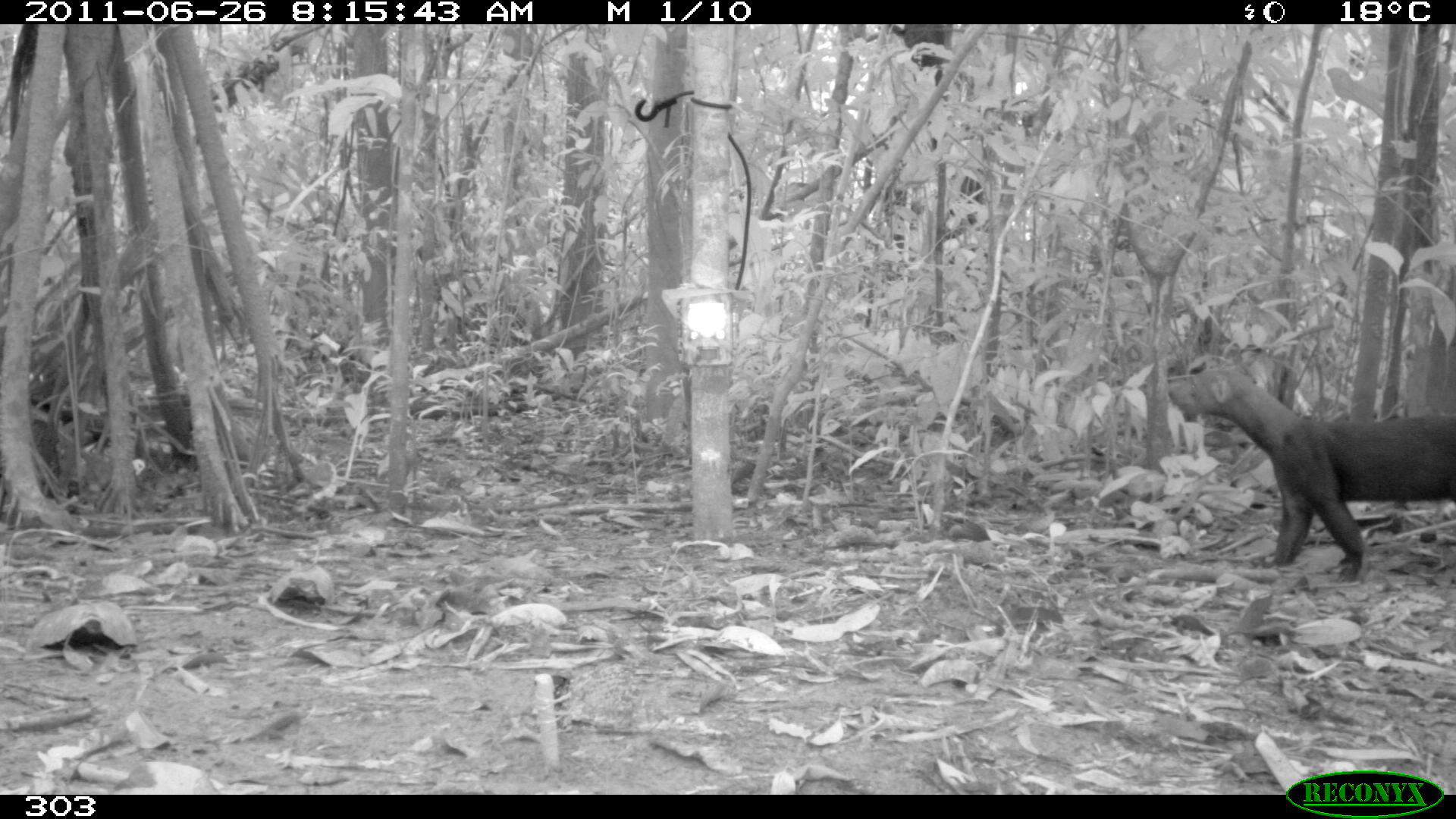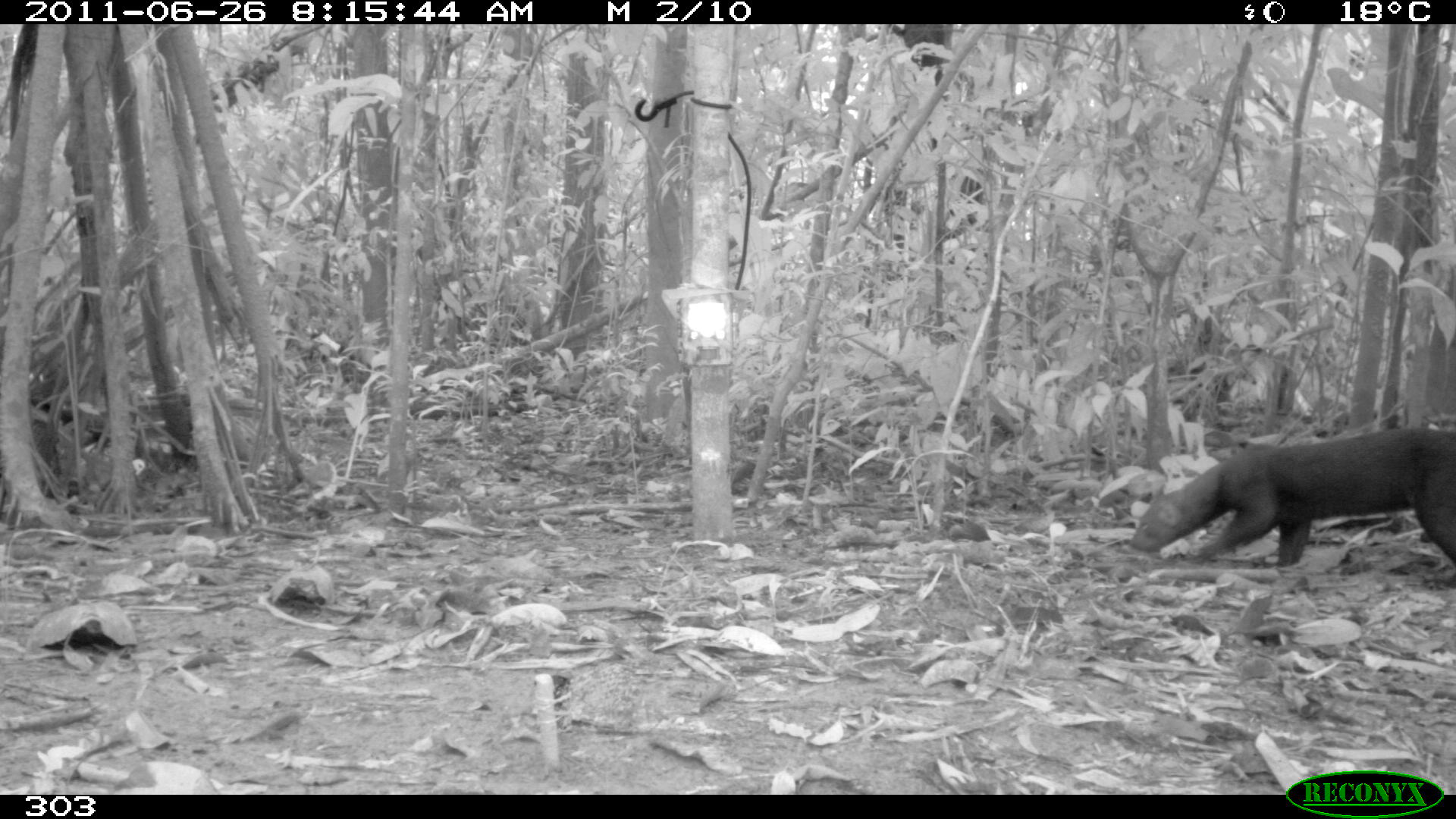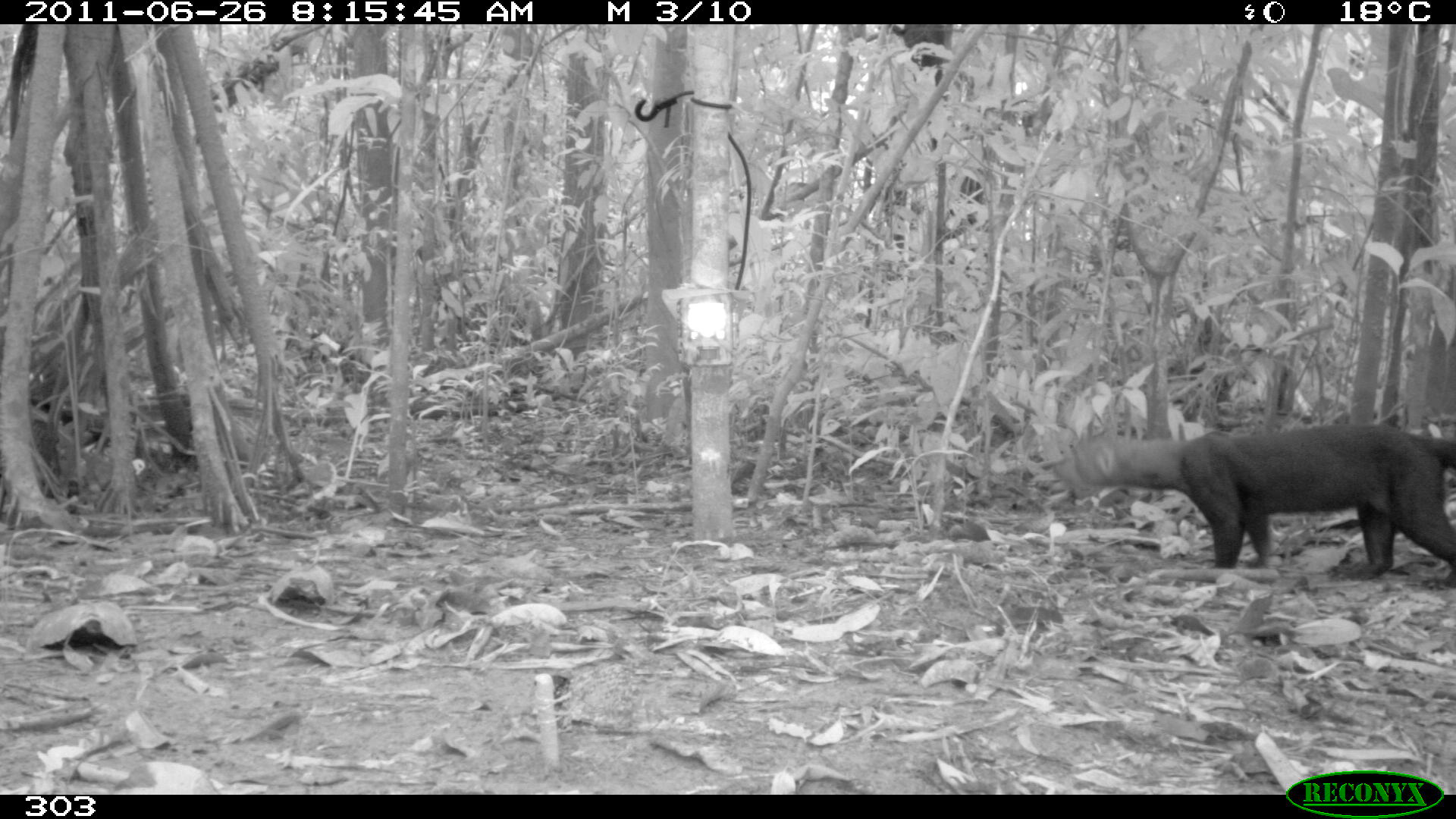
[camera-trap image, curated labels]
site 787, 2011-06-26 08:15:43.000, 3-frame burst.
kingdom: Animalia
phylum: Chordata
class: Mammalia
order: Carnivora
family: Mustelidae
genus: Eira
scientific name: Eira barbara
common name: tayra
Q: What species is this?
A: Eira barbara (tayra).